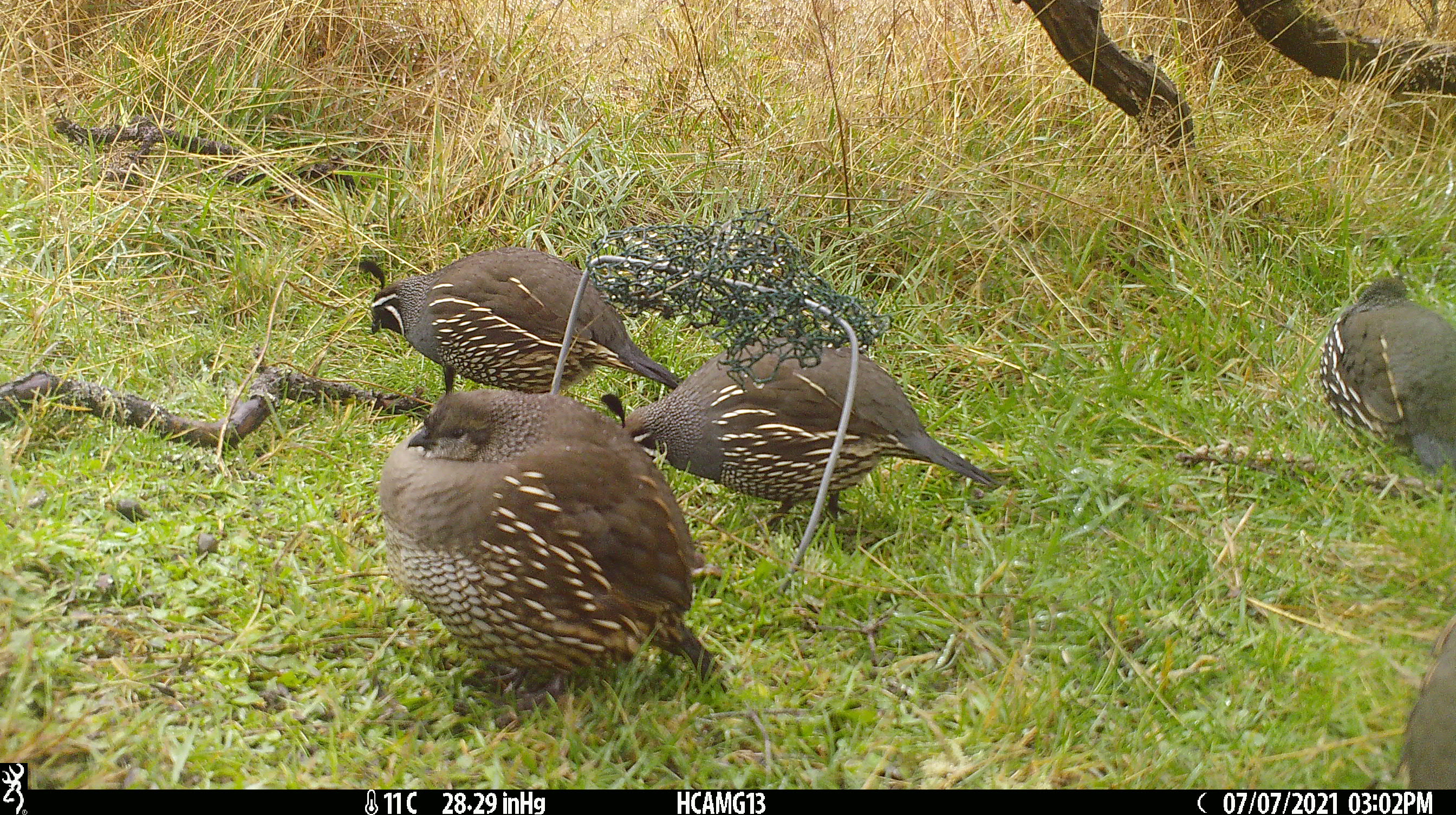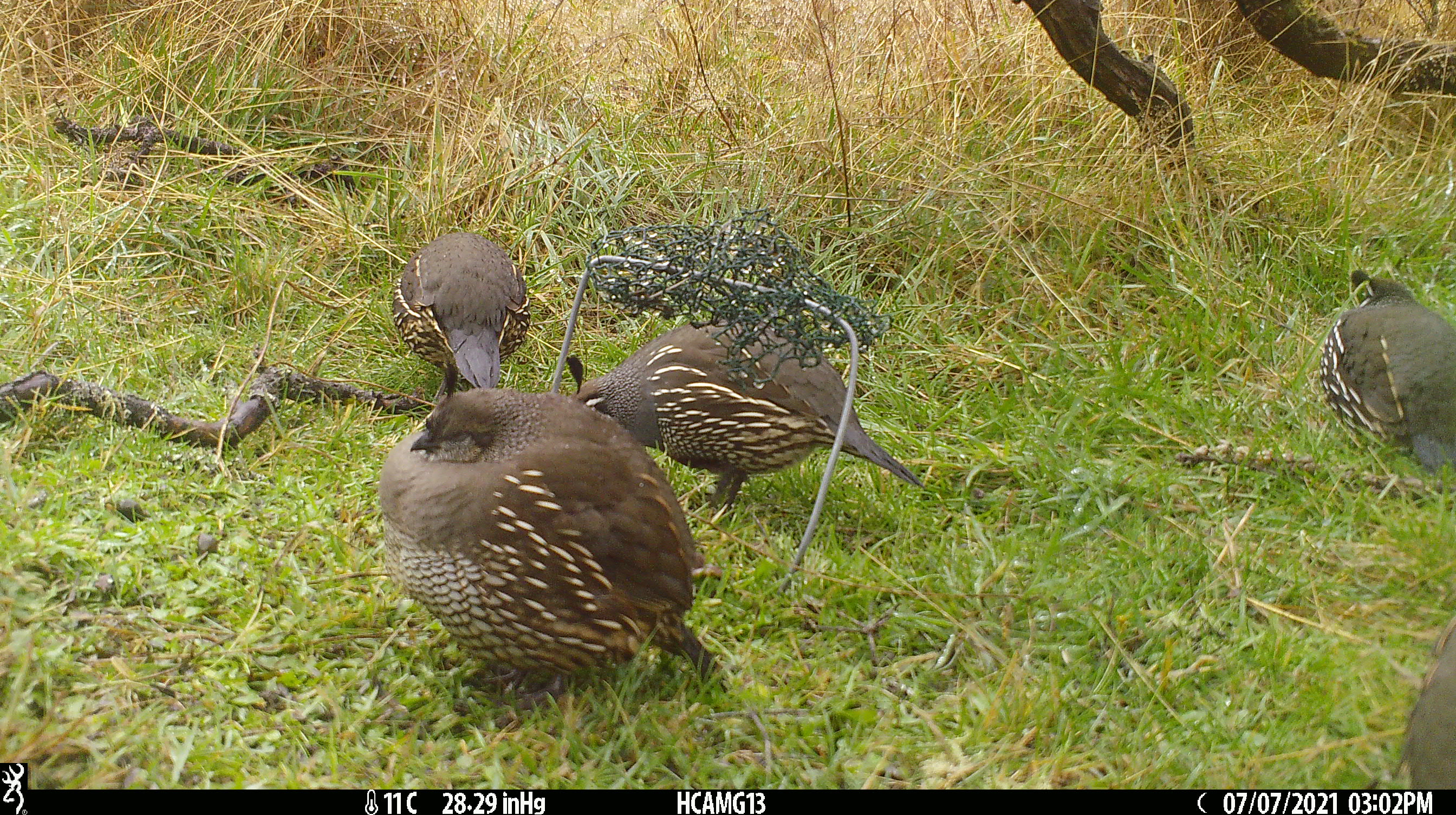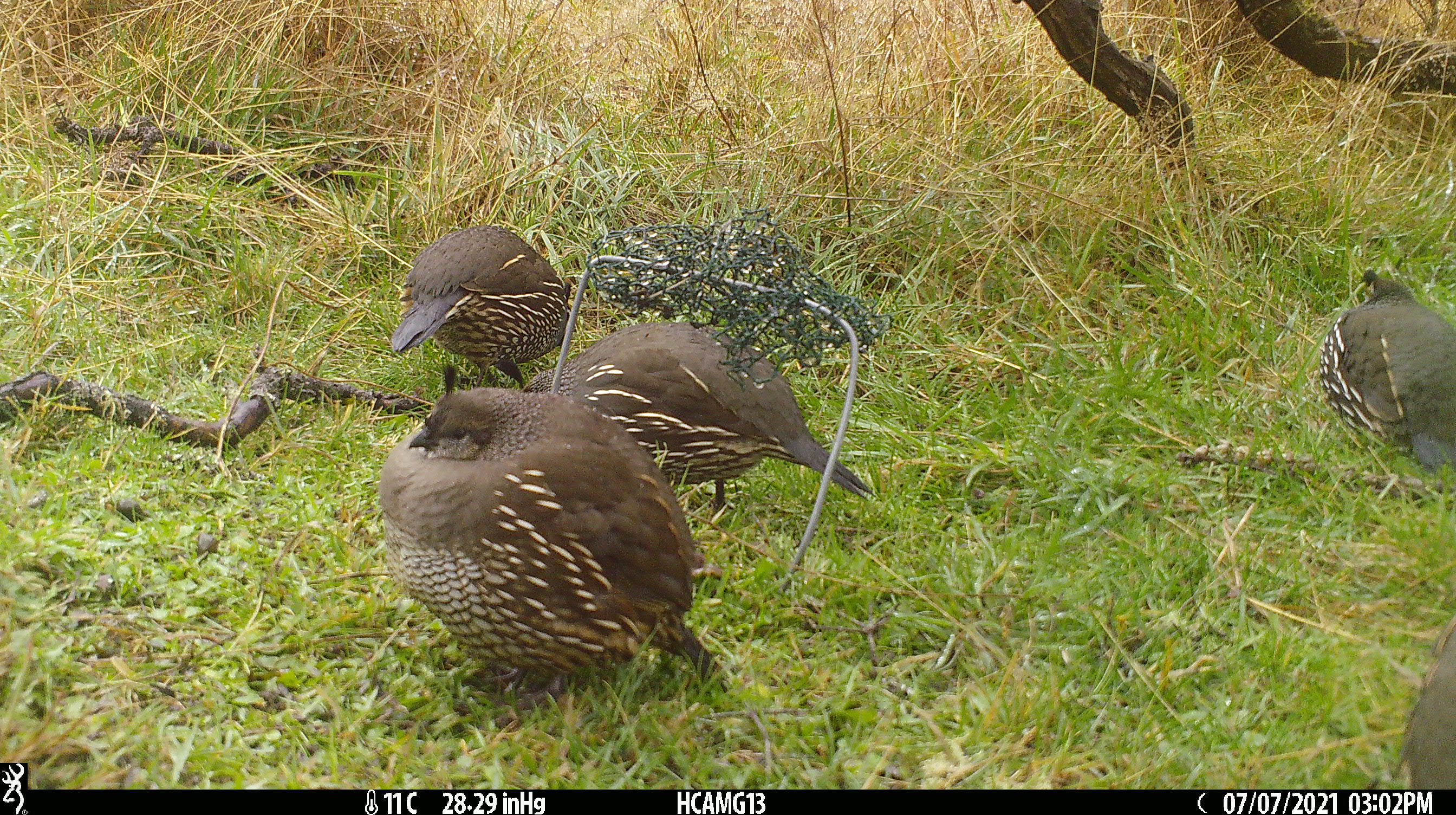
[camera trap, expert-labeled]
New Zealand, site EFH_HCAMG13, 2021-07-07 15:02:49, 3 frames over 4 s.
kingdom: Animalia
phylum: Chordata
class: Aves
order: Galliformes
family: Odontophoridae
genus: Callipepla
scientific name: Callipepla californica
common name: california quail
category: quail california